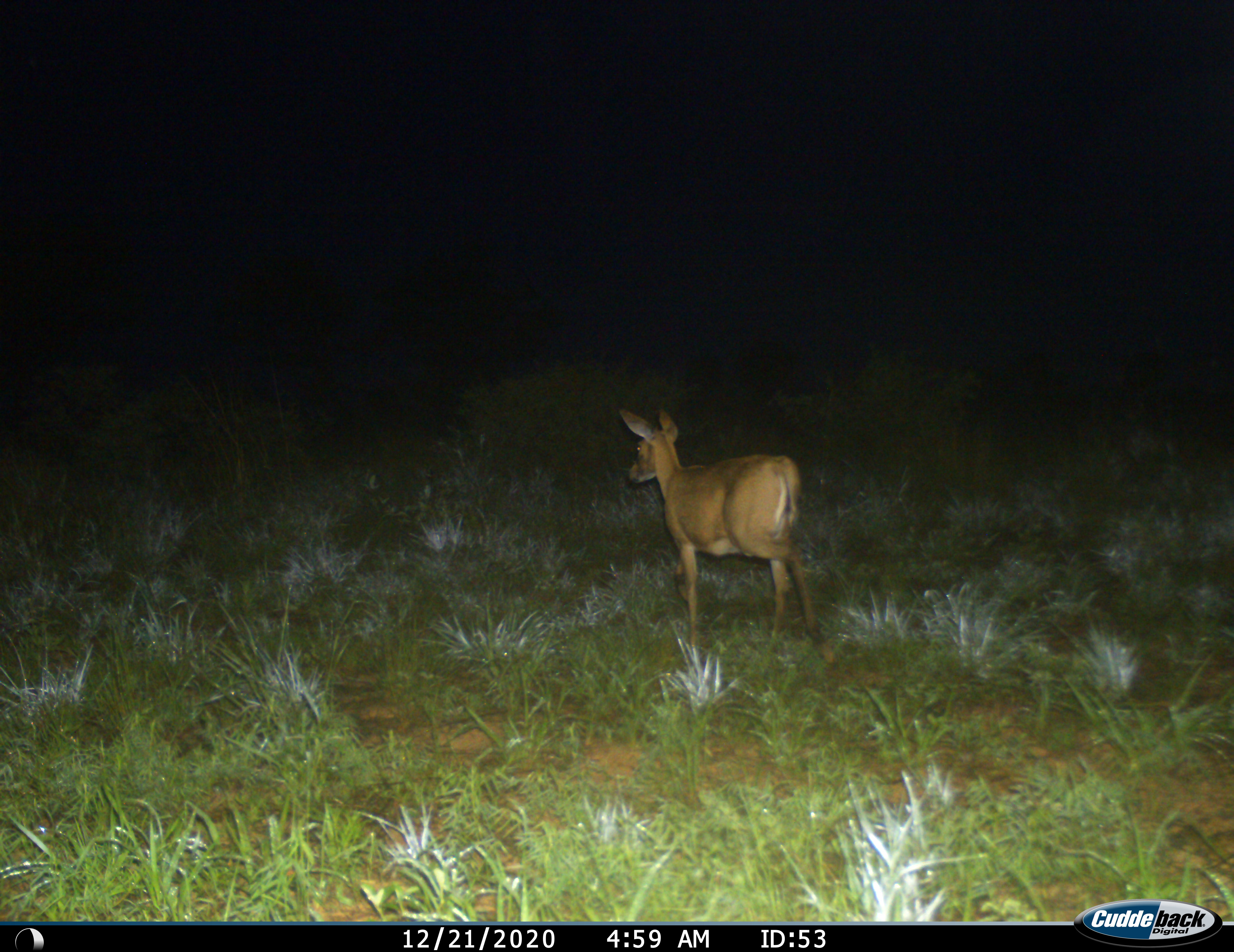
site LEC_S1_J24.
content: unidentified animal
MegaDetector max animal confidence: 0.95